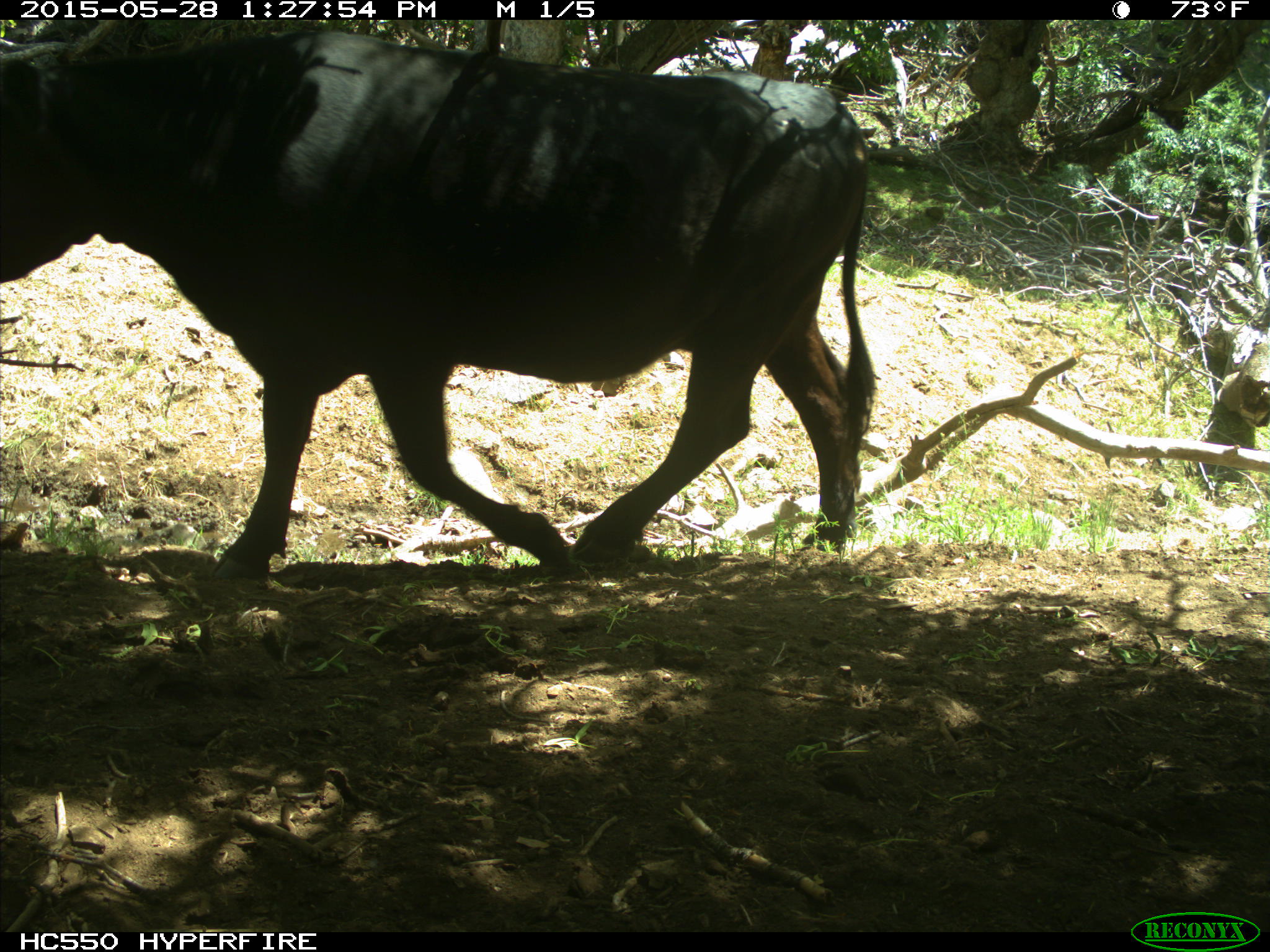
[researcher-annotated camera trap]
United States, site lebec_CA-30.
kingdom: Animalia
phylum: Chordata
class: Mammalia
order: Artiodactyla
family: Bovidae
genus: Bos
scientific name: Bos taurus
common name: domestic cow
Bos taurus (domestic cow).